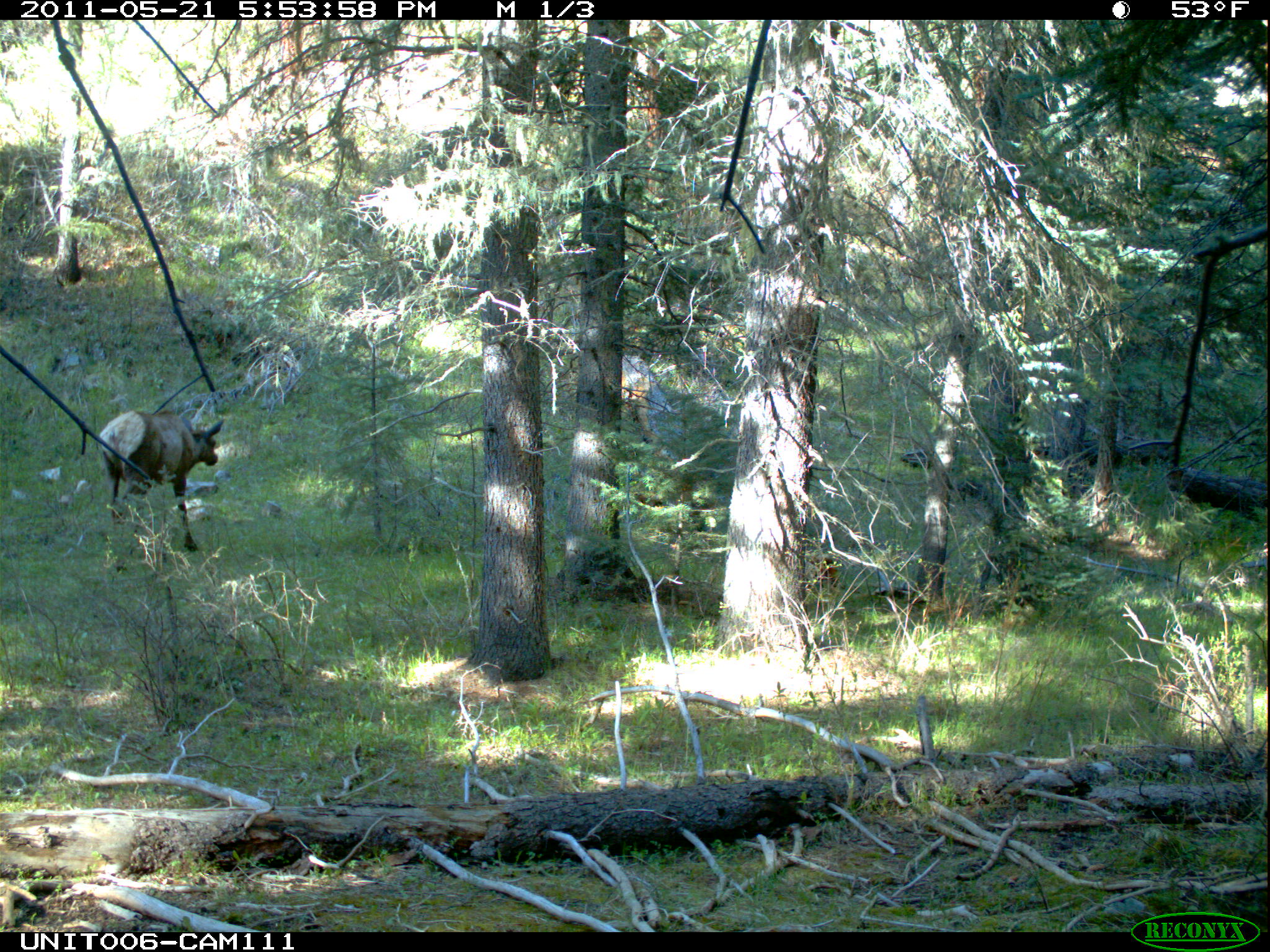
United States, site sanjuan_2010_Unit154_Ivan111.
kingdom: Animalia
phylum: Chordata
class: Mammalia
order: Artiodactyla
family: Cervidae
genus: Cervus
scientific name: Cervus elaphus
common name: red deer